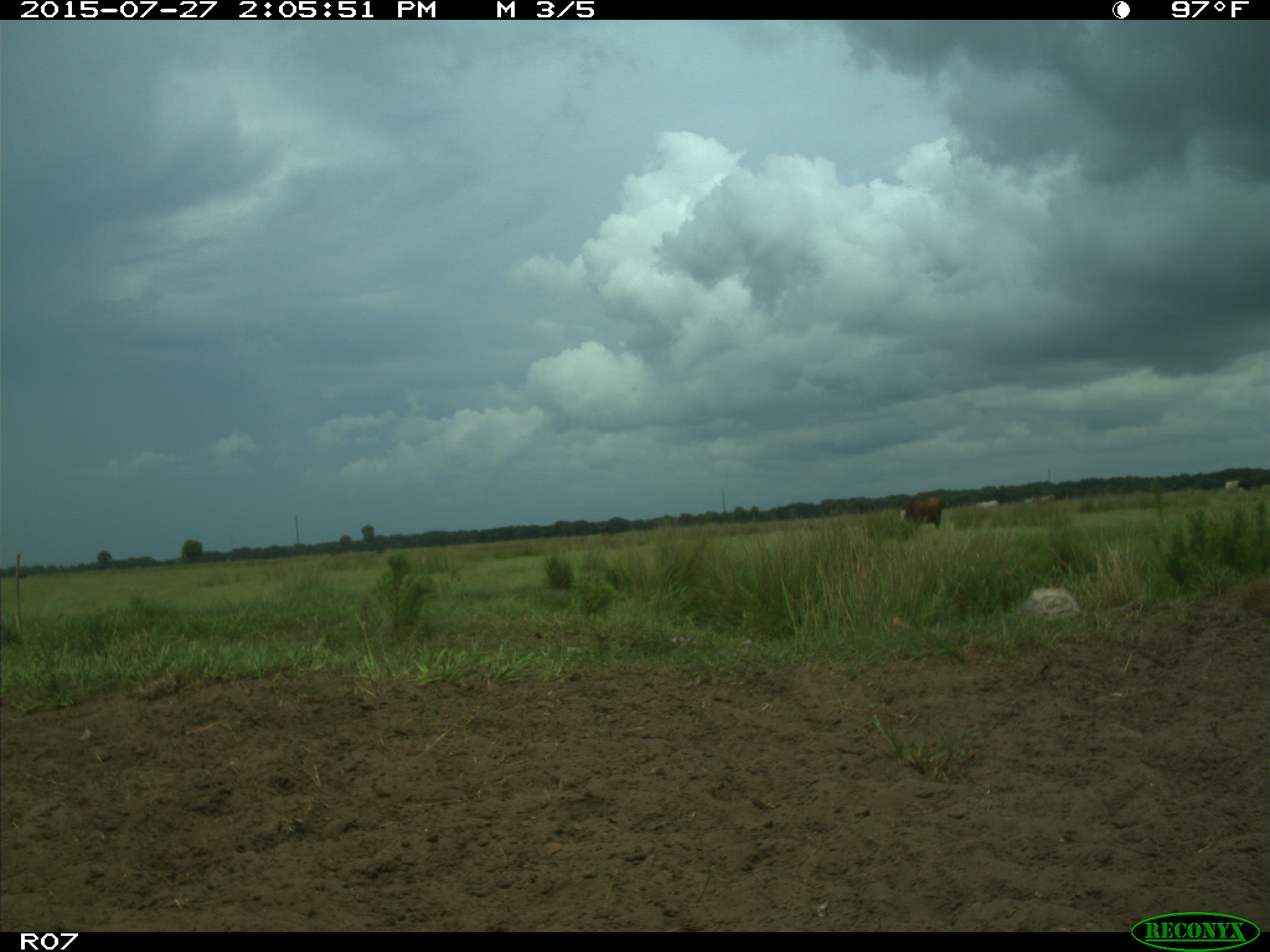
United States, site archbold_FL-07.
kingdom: Animalia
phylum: Chordata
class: Mammalia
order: Artiodactyla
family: Bovidae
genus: Bos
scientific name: Bos taurus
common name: domestic cow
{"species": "Bos taurus (domestic cow)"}